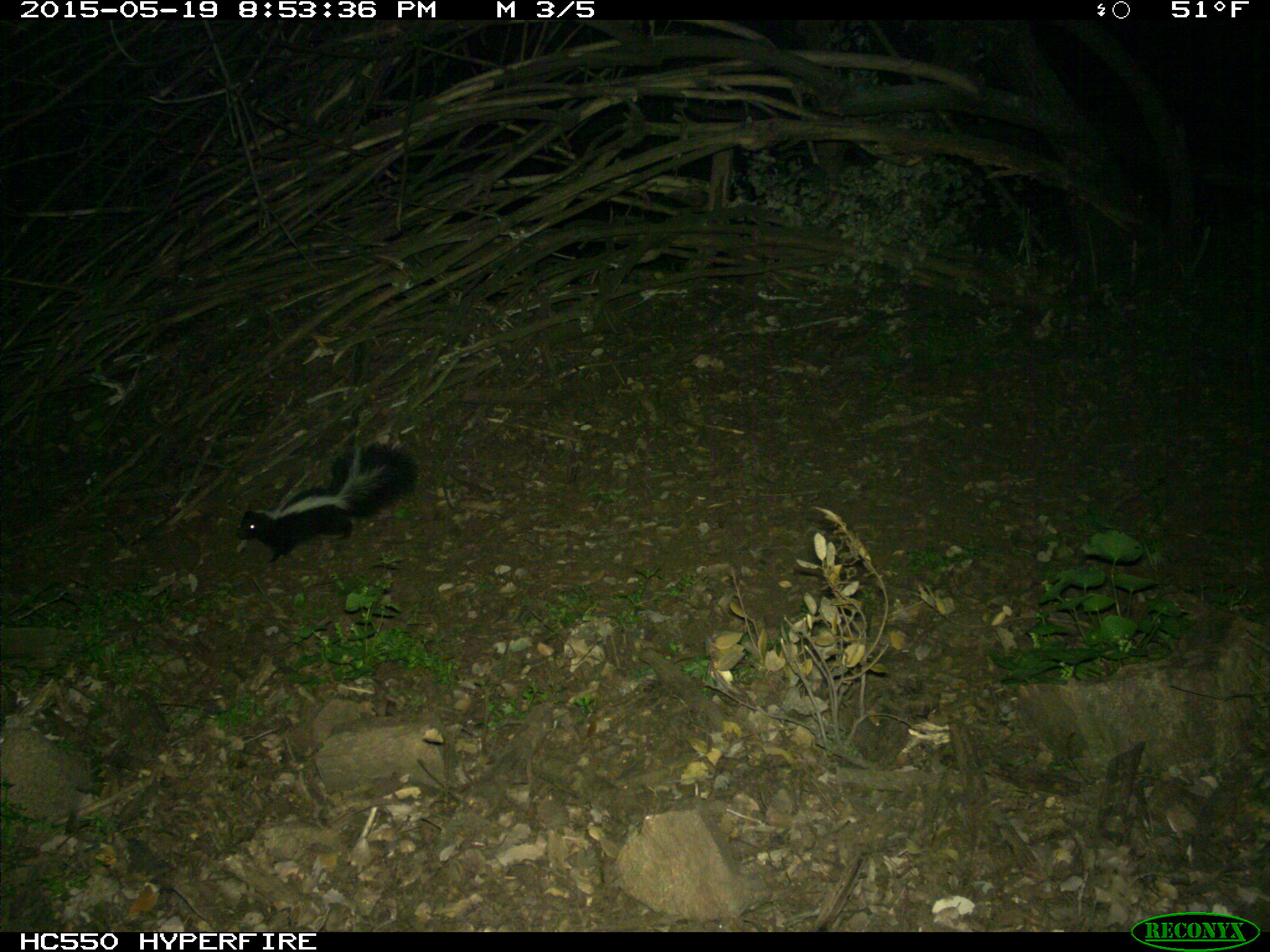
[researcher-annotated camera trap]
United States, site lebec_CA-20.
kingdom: Animalia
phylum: Chordata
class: Mammalia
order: Carnivora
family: Mephitidae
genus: Mephitis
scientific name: Mephitis mephitis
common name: striped skunk